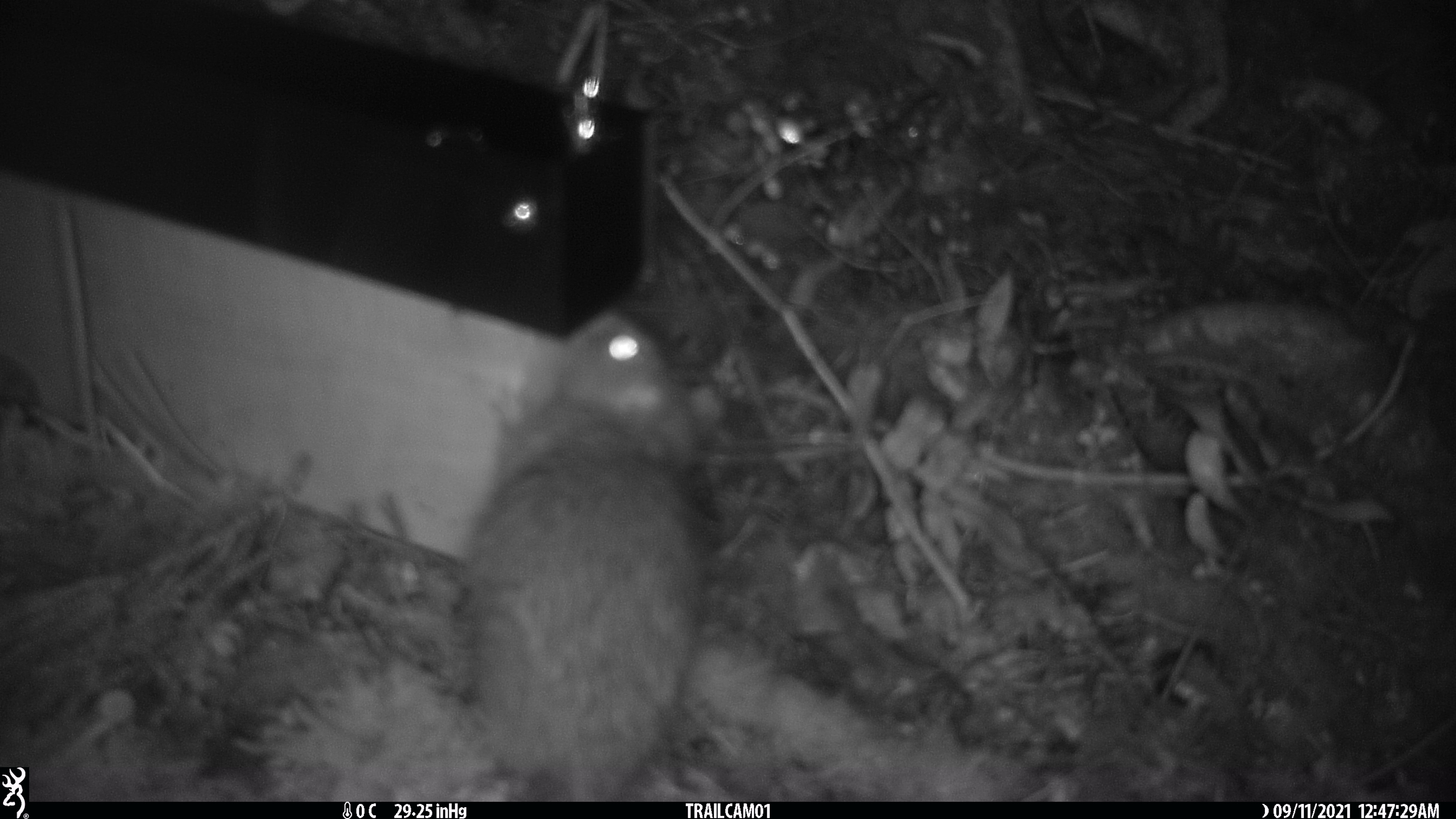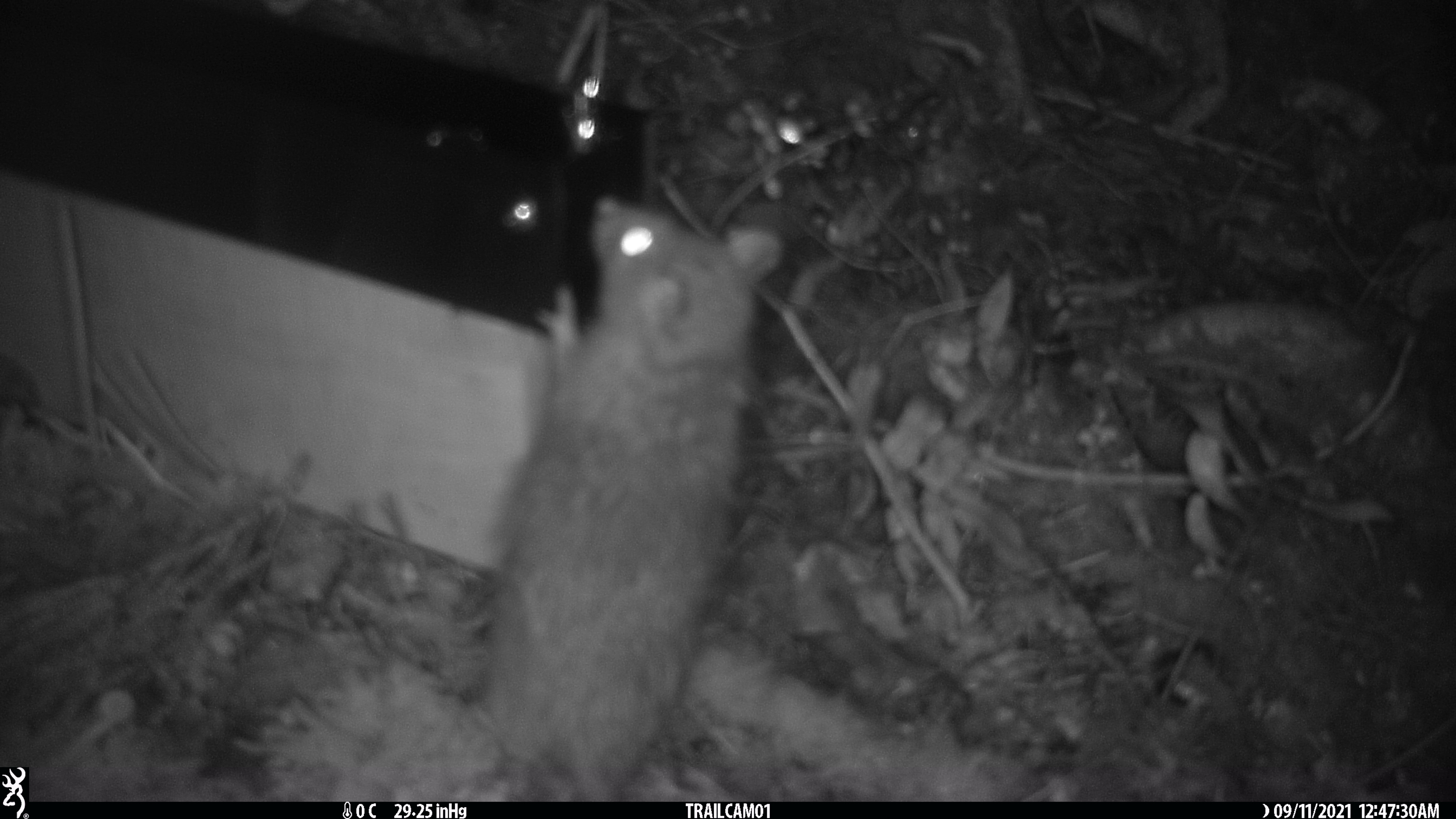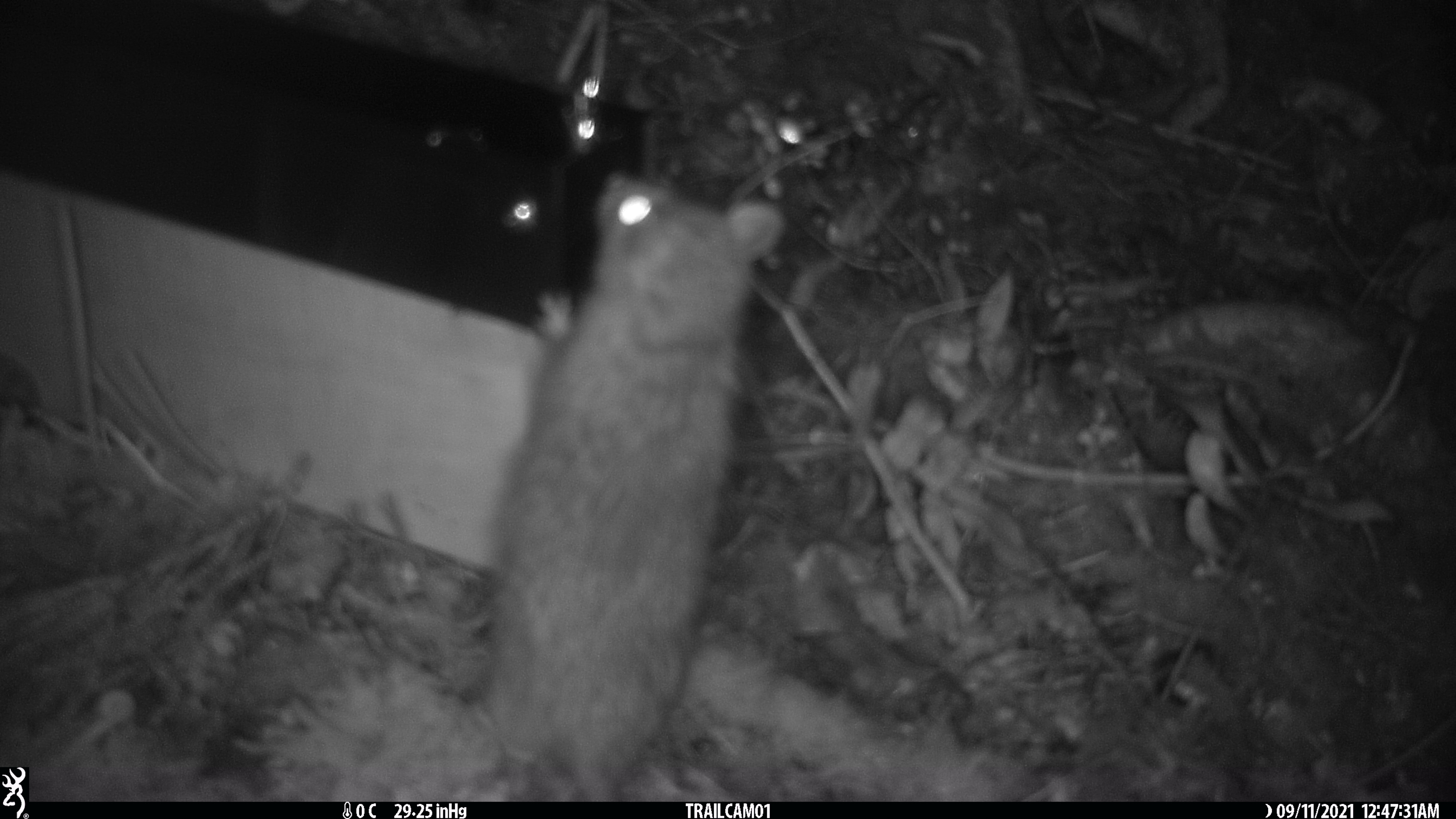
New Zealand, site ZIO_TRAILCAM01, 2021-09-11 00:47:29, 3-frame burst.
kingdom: Animalia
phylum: Chordata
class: Mammalia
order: Rodentia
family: Muridae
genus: Rattus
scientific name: Rattus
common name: rat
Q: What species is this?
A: Rat (Rattus).